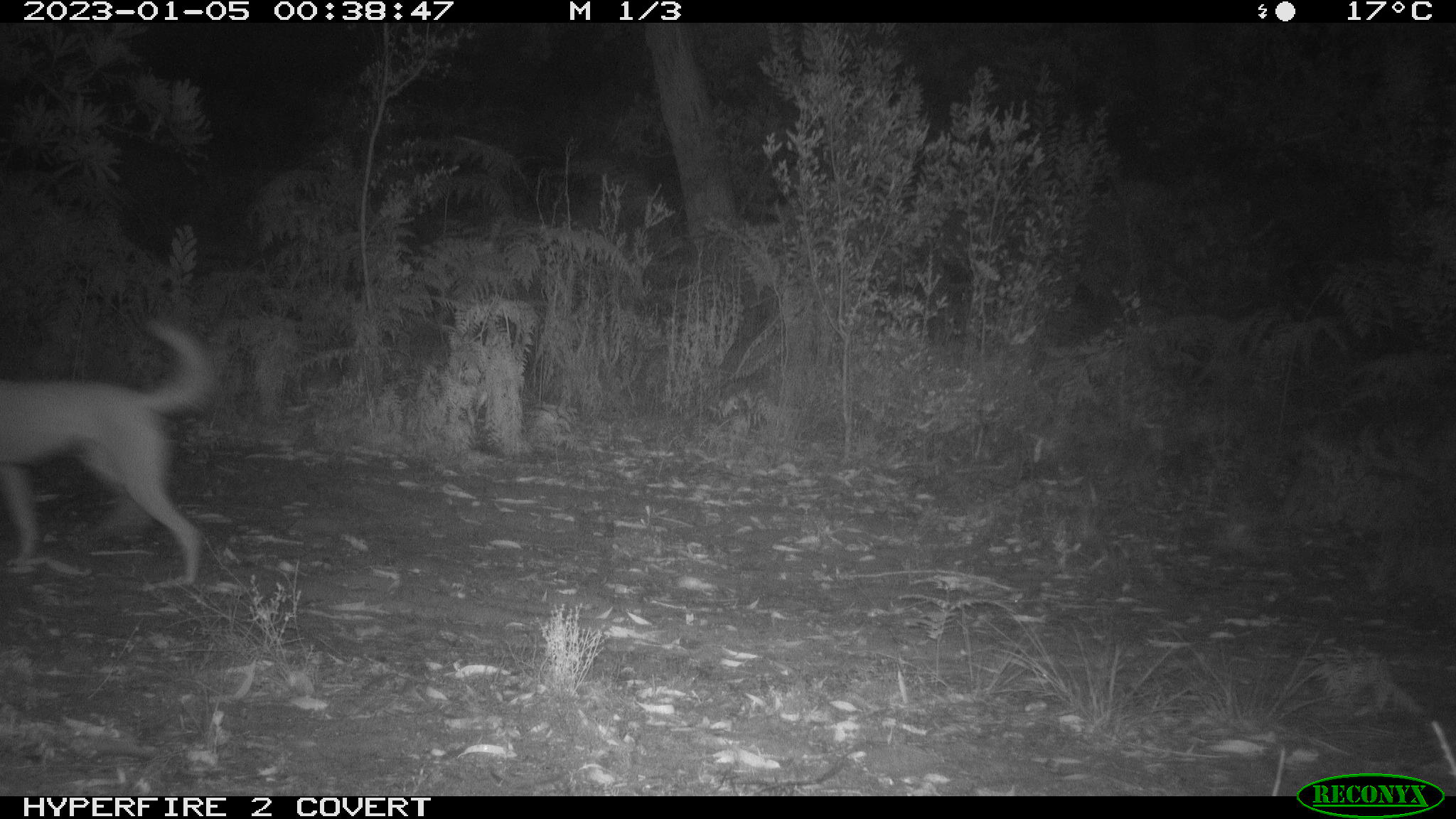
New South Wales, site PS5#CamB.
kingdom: Animalia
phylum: Chordata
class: Mammalia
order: Carnivora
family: Canidae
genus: Canis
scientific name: Canis familiaris dingo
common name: dingo